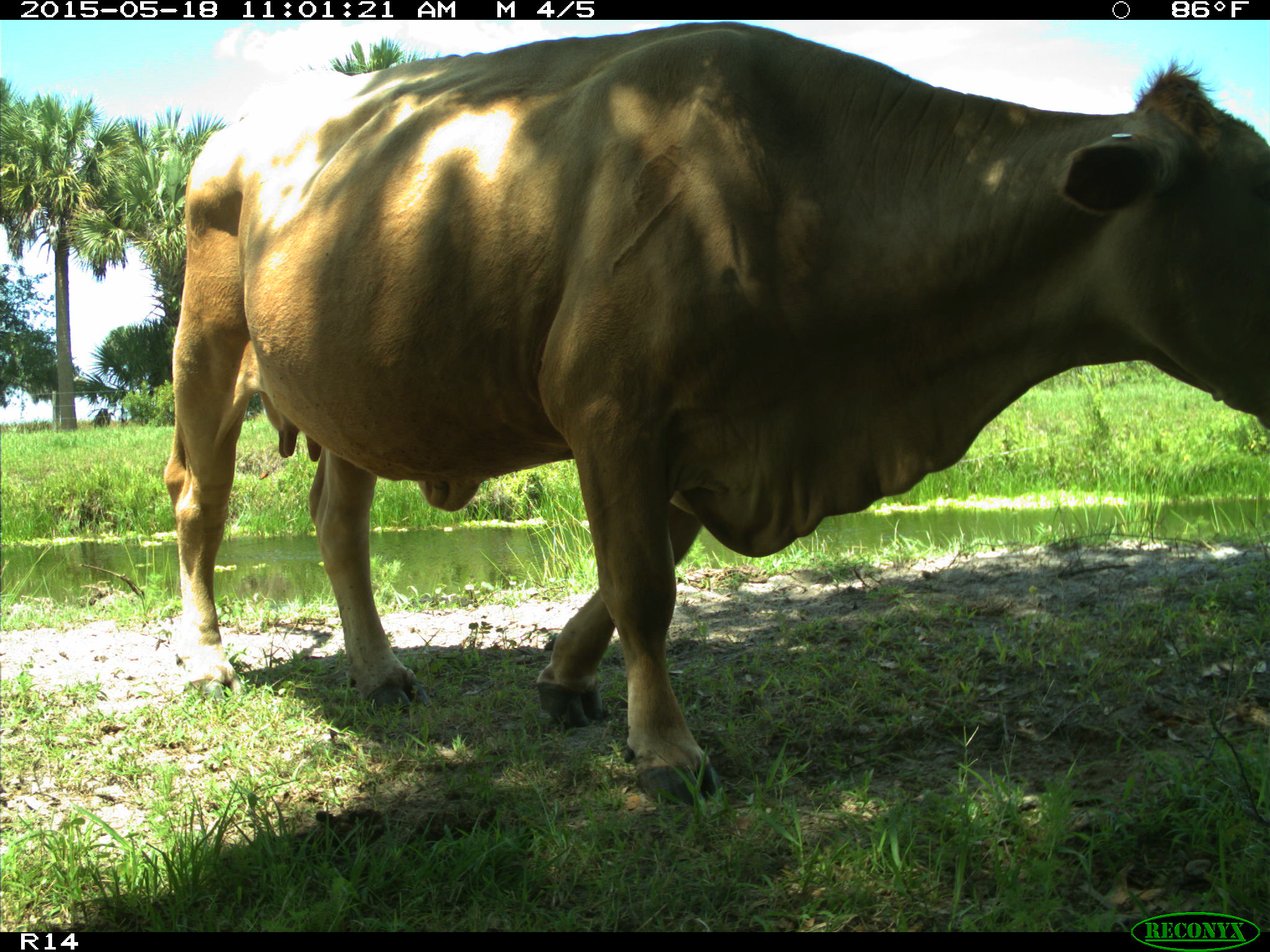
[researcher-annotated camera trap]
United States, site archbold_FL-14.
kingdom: Animalia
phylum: Chordata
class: Mammalia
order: Artiodactyla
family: Bovidae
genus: Bos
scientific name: Bos taurus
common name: domestic cow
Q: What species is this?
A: Bos taurus (domestic cow).